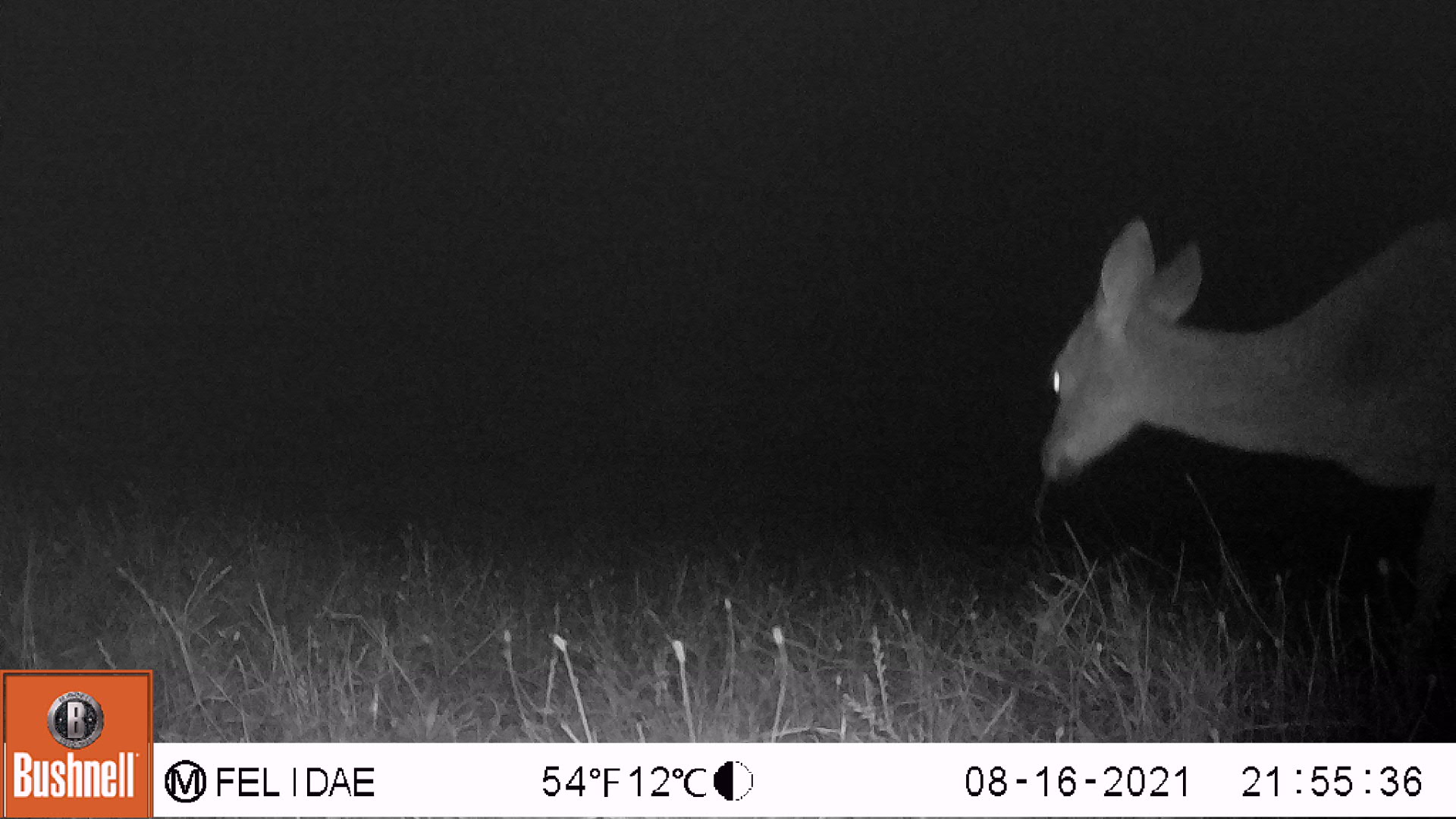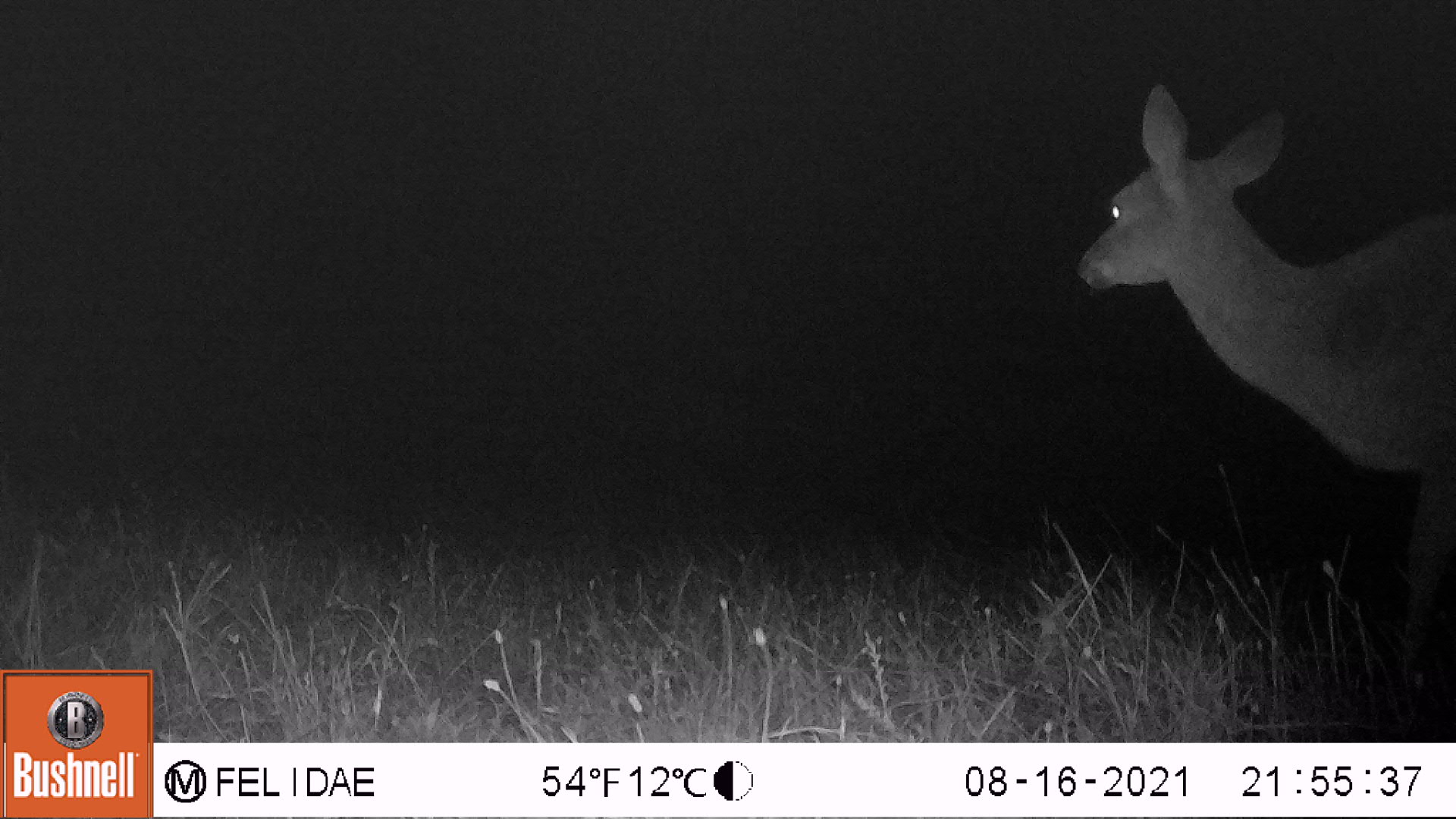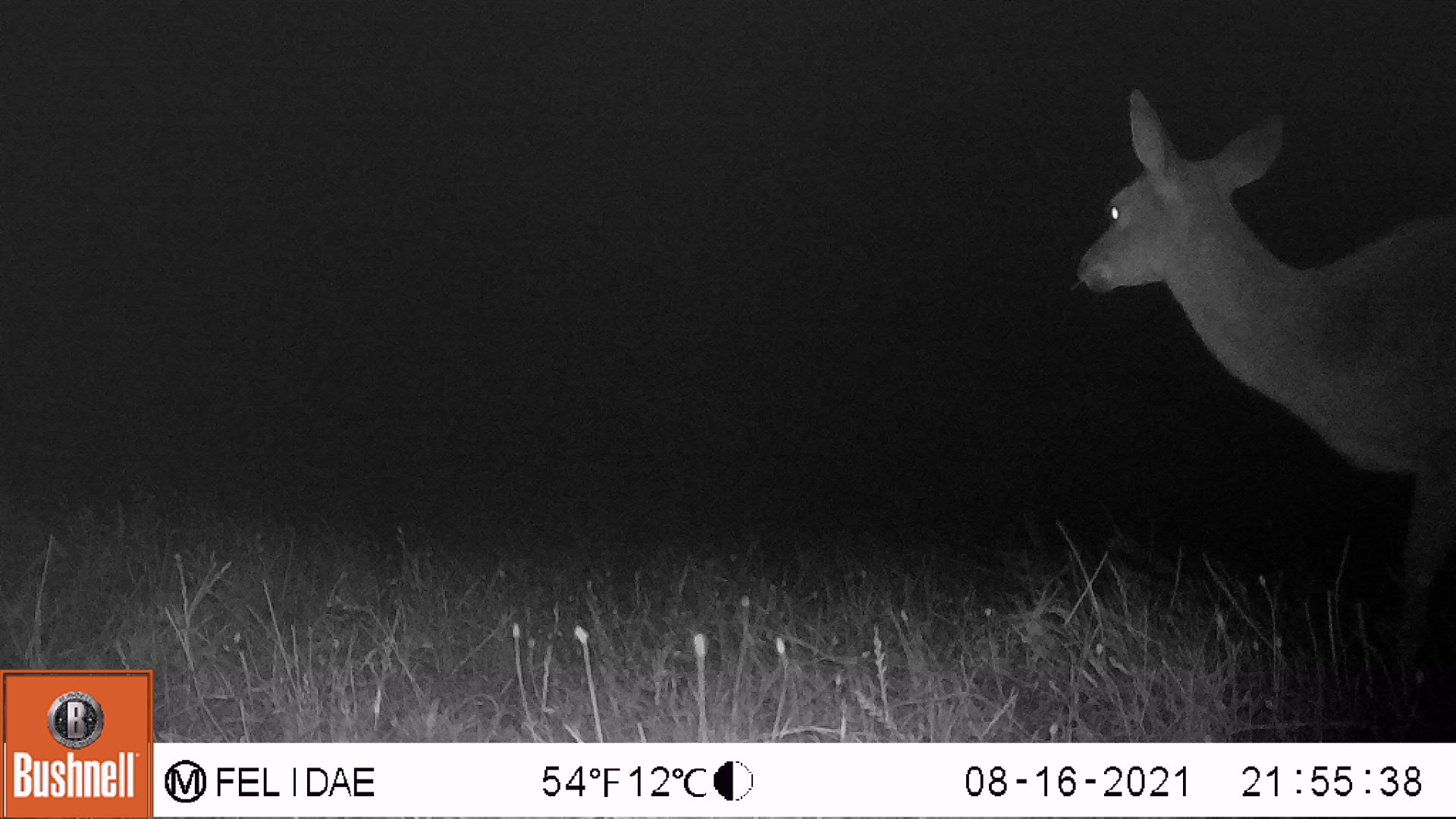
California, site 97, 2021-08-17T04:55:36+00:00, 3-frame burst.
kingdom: Animalia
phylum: Chordata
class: Mammalia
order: Artiodactyla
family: Cervidae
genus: Odocoileus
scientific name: Odocoileus hemionus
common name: mule deer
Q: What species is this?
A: Mule deer (Odocoileus hemionus).